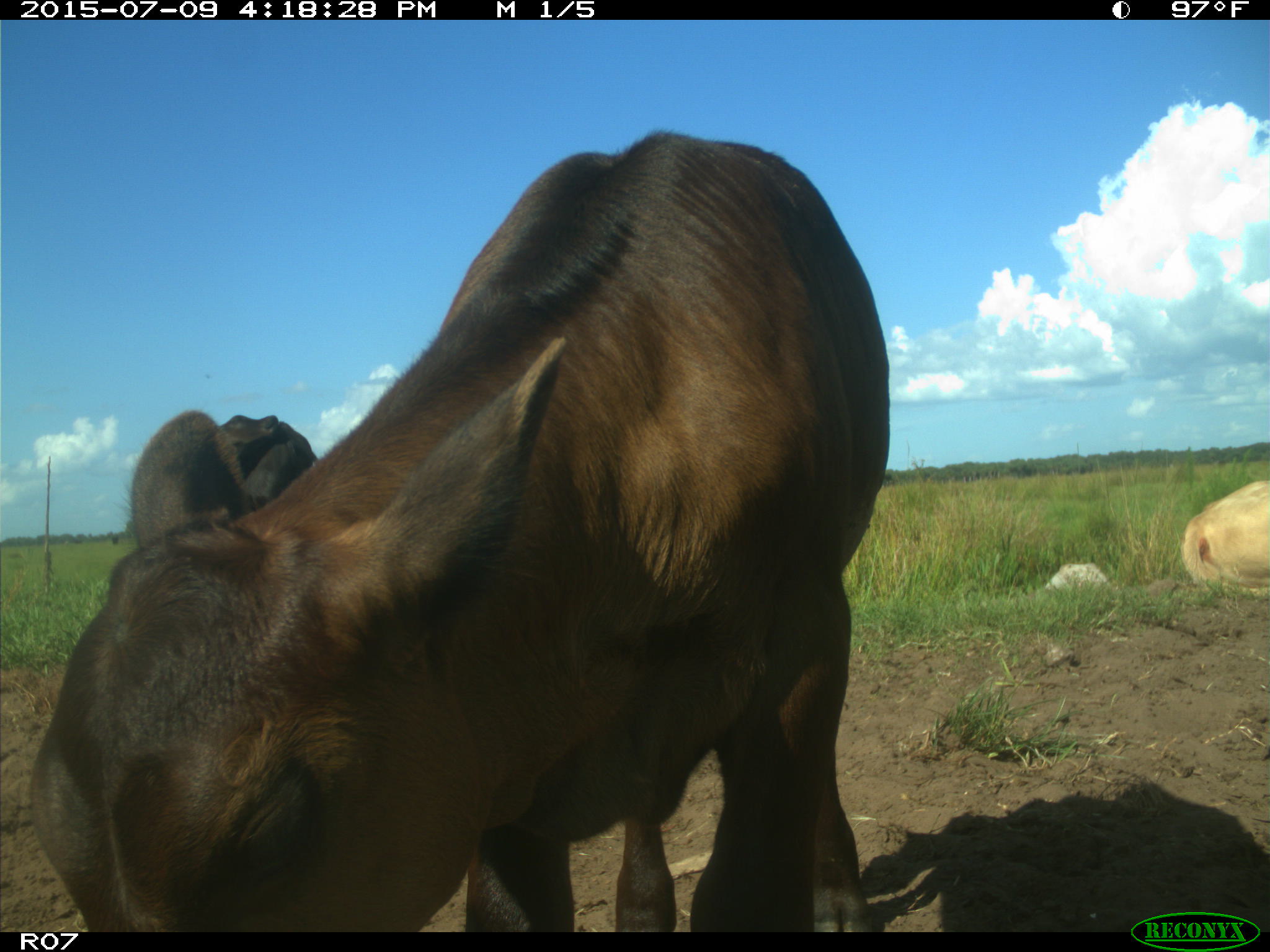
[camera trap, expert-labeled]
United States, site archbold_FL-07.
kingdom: Animalia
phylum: Chordata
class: Mammalia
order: Artiodactyla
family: Bovidae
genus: Bos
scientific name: Bos taurus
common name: domestic cow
Bos taurus (domestic cow).